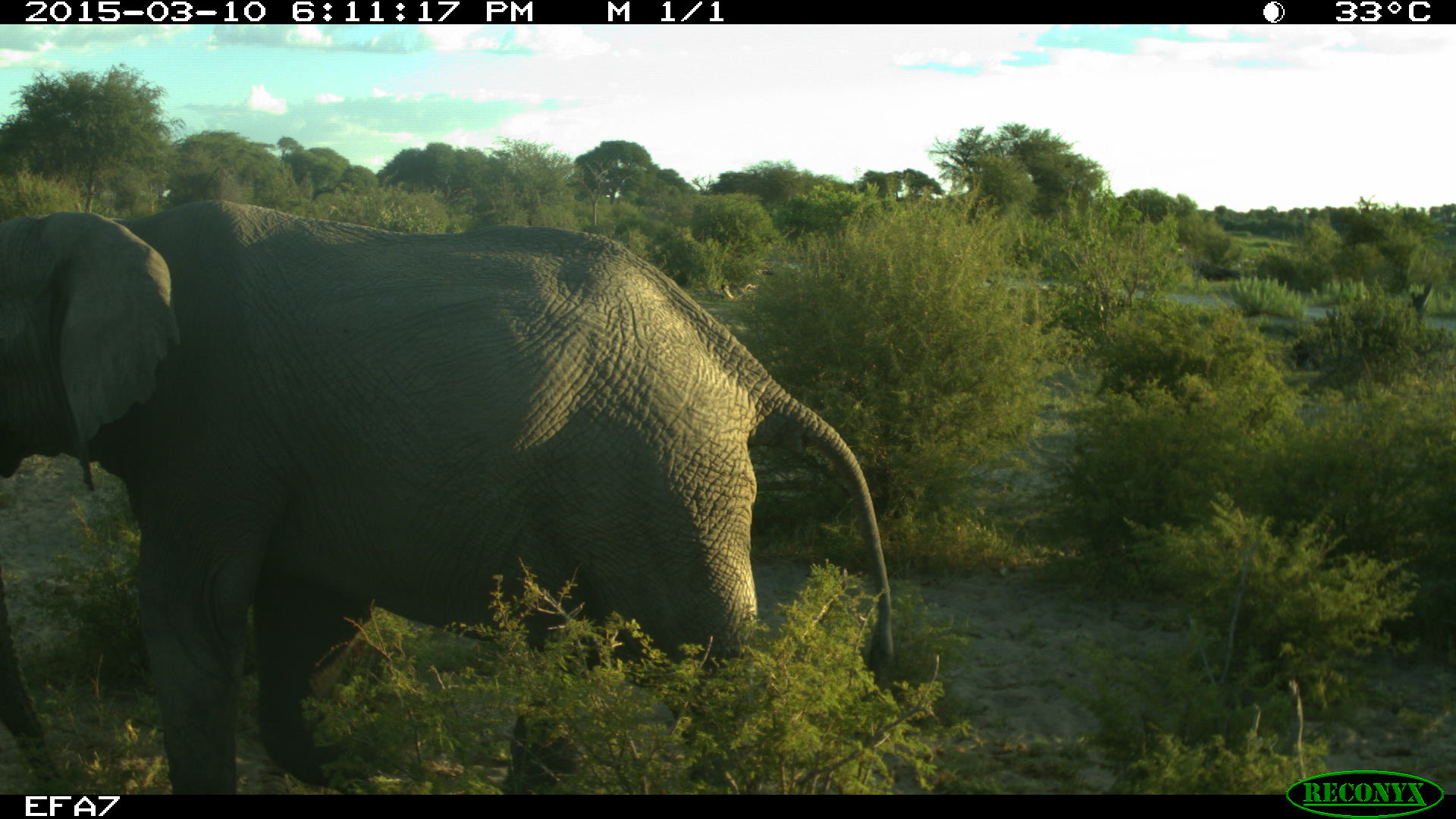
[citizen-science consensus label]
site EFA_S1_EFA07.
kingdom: Animalia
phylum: Chordata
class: Mammalia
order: Proboscidea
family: Elephantidae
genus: Loxodonta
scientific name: Loxodonta africana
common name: african bush elephant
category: elephant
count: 1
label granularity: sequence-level